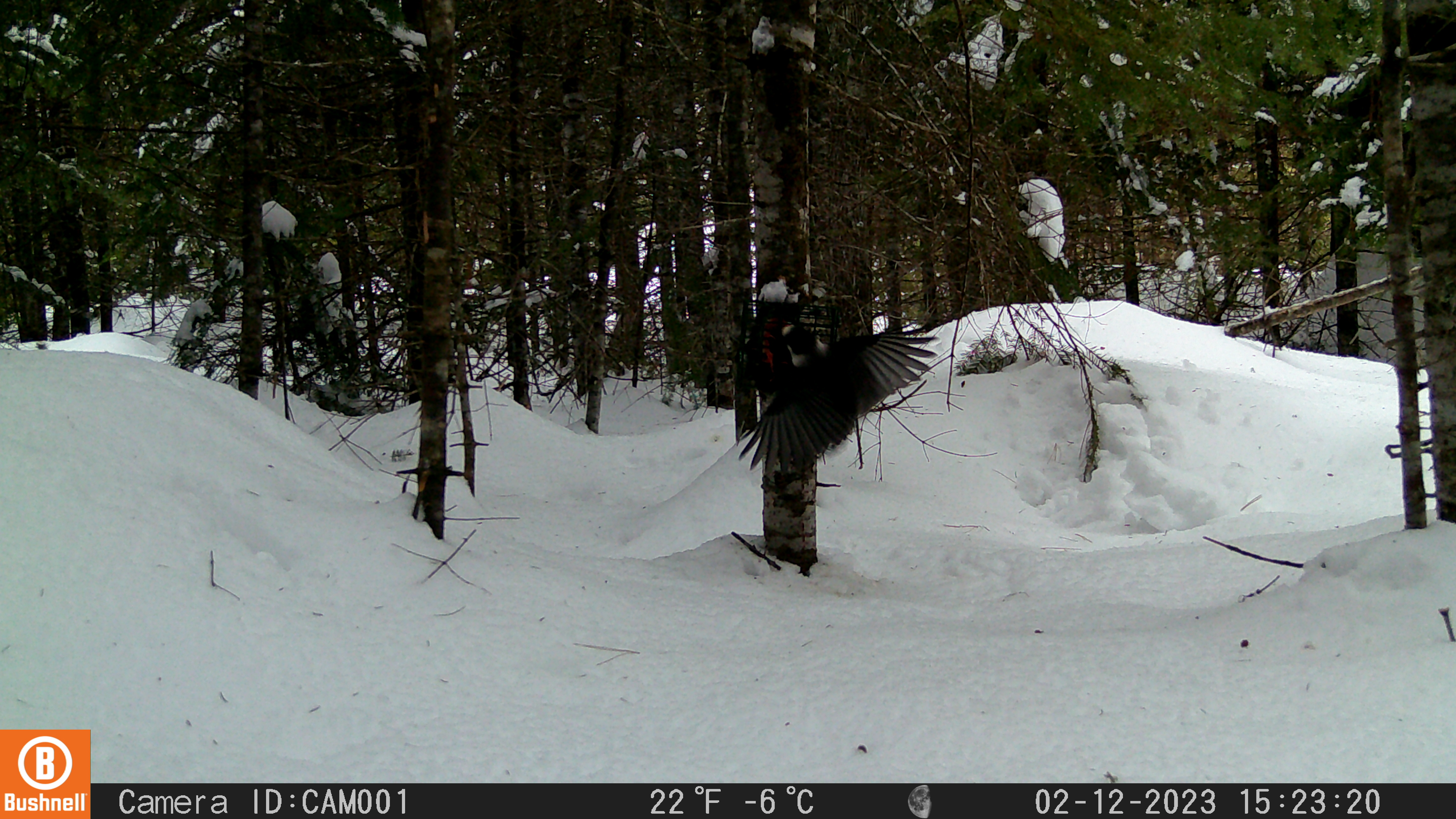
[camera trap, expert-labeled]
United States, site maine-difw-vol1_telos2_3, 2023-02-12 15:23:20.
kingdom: Animalia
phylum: Chordata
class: Aves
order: Passeriformes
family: Corvidae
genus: Perisoreus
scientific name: Perisoreus canadensis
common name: canada jay